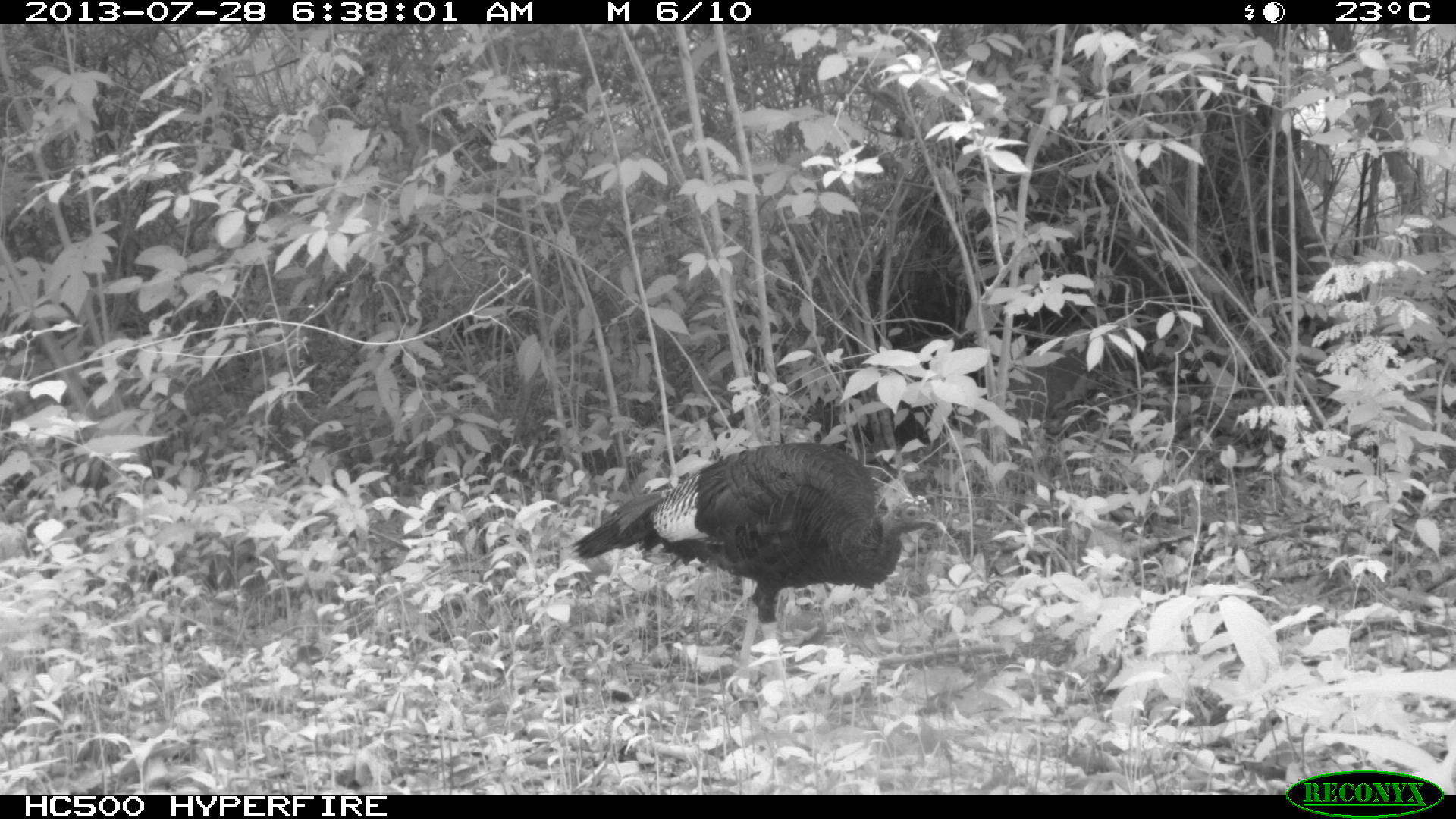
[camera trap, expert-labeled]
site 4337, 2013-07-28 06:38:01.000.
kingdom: Animalia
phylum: Chordata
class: Aves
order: Galliformes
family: Phasianidae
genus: Meleagris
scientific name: Meleagris ocellata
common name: ocellated turkey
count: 1